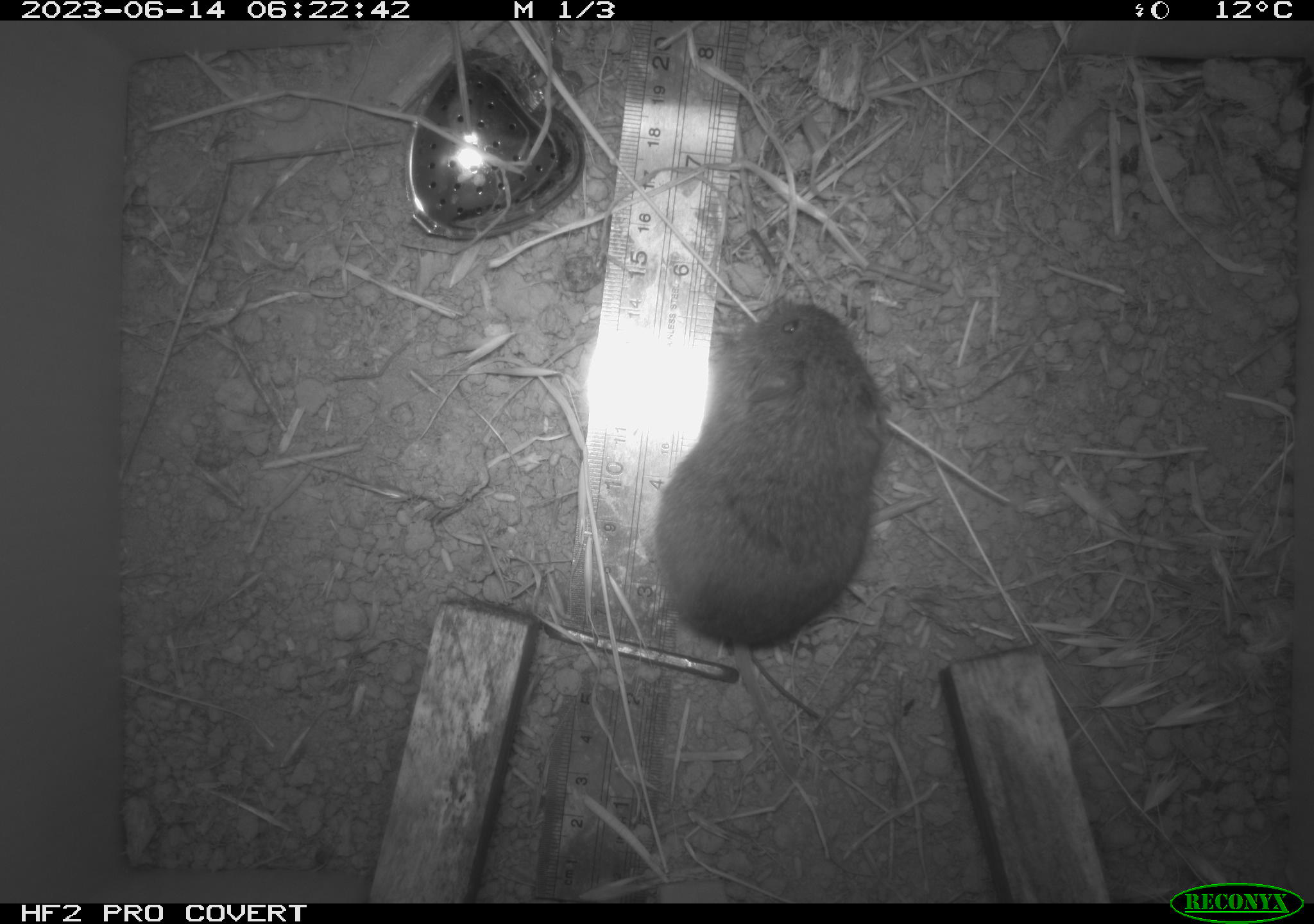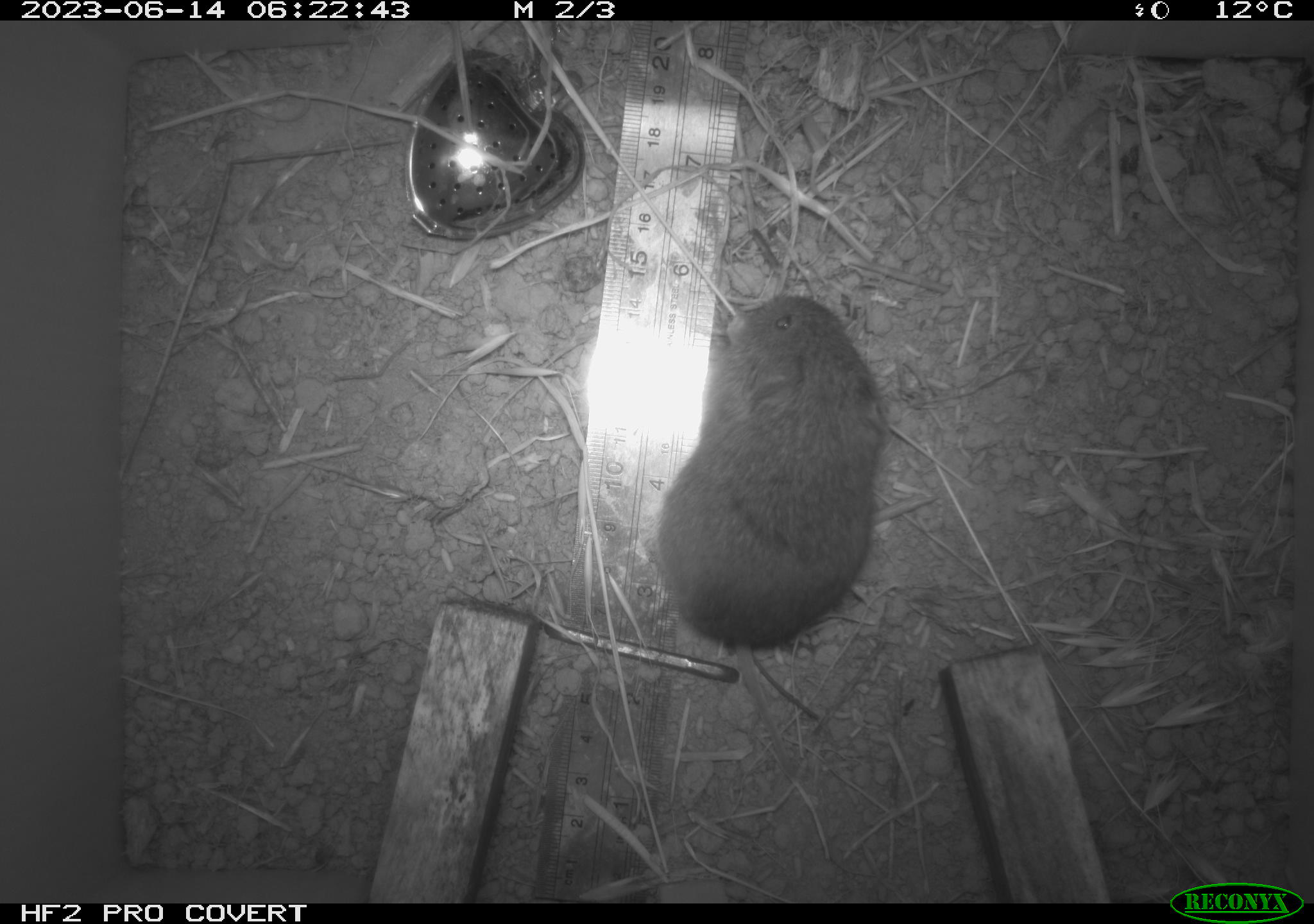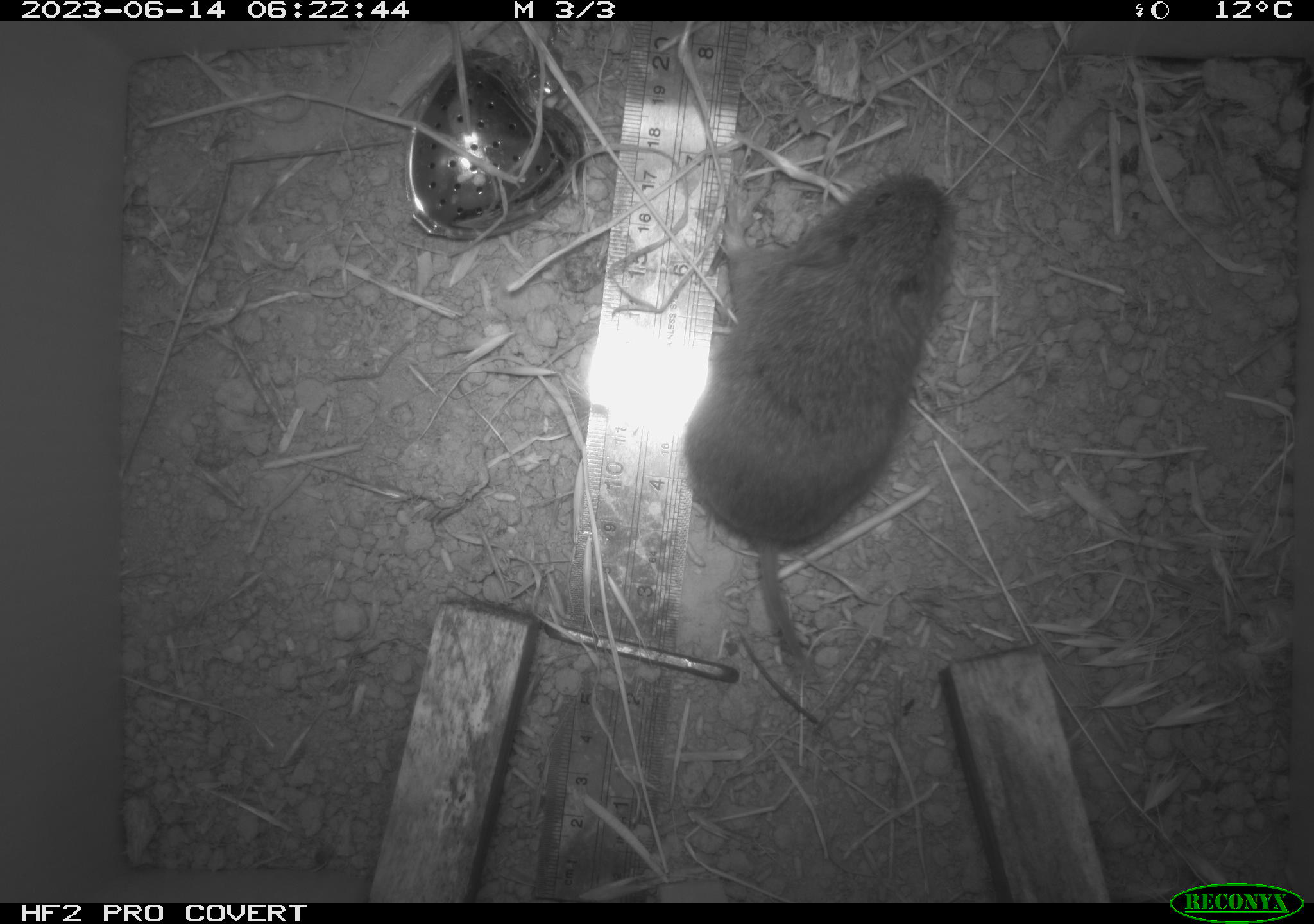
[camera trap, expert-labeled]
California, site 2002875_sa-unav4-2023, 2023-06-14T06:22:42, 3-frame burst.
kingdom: Animalia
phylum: Chordata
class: Mammalia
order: Rodentia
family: Cricetidae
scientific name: Arvicolinae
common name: voles, lemmings, and muskrats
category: arvicolinae subfamily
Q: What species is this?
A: Arvicolinae subfamily (voles, lemmings, and muskrats) (Arvicolinae).